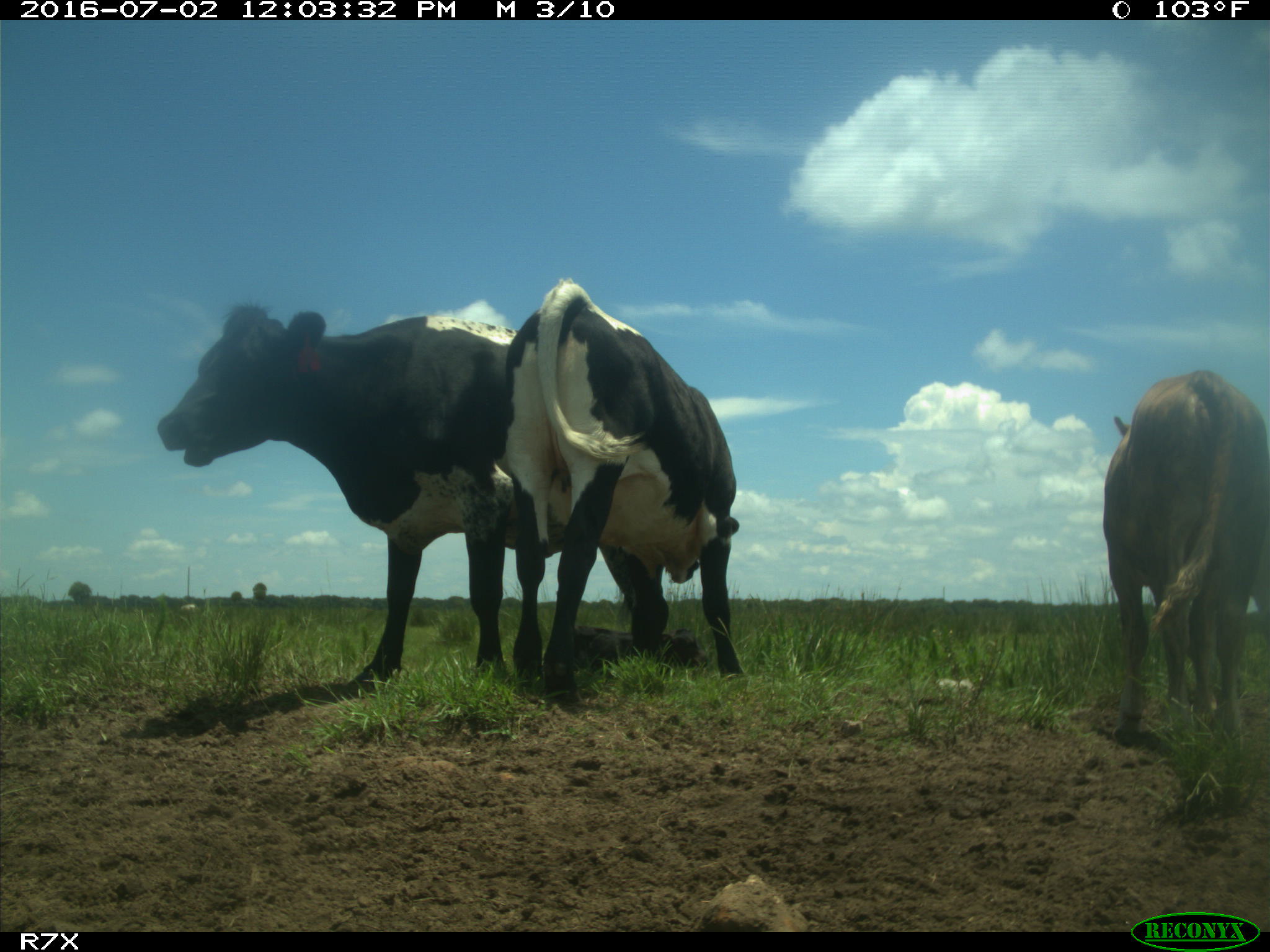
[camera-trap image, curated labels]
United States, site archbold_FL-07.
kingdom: Animalia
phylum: Chordata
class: Mammalia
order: Artiodactyla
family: Bovidae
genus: Bos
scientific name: Bos taurus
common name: domestic cow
Bos taurus (domestic cow).